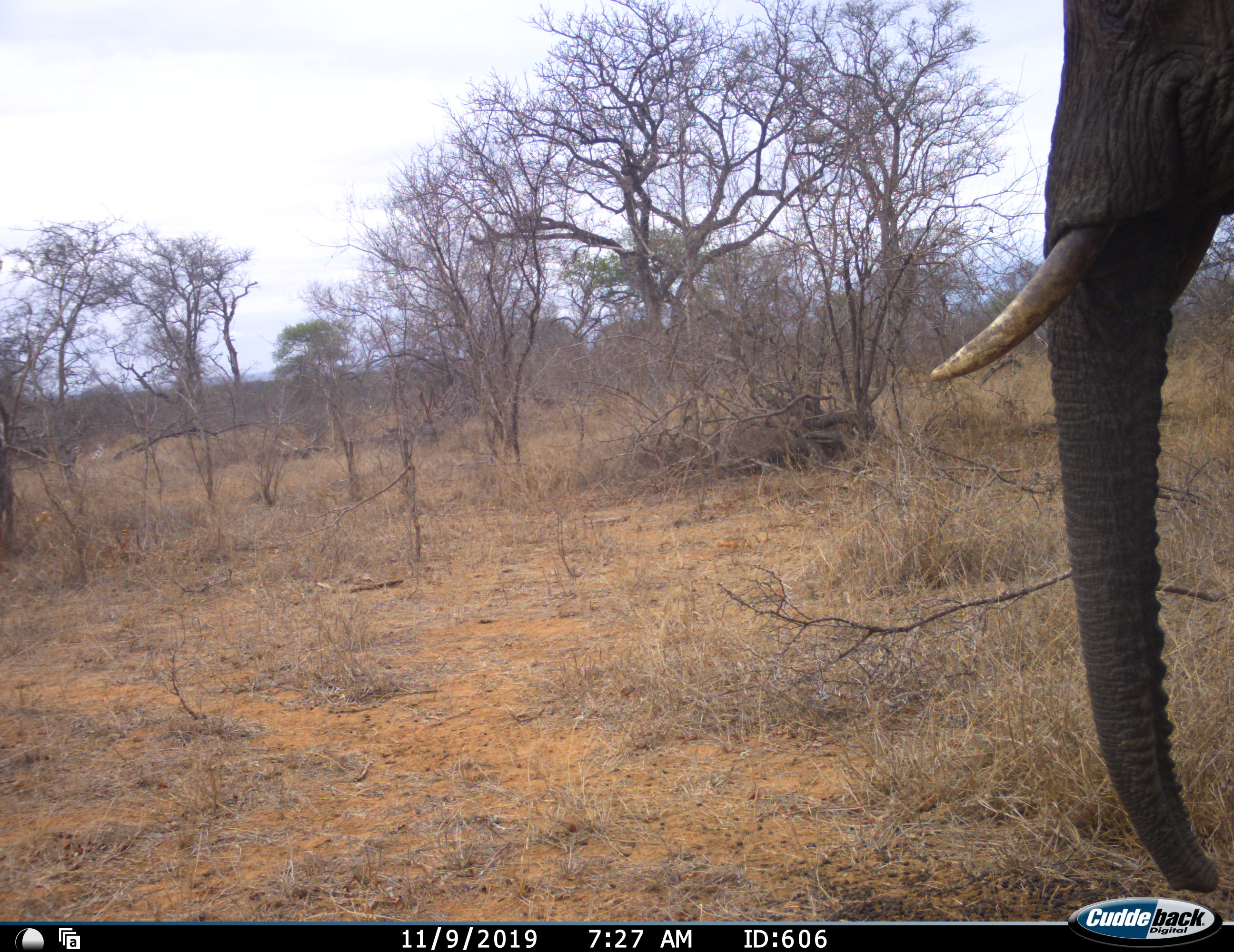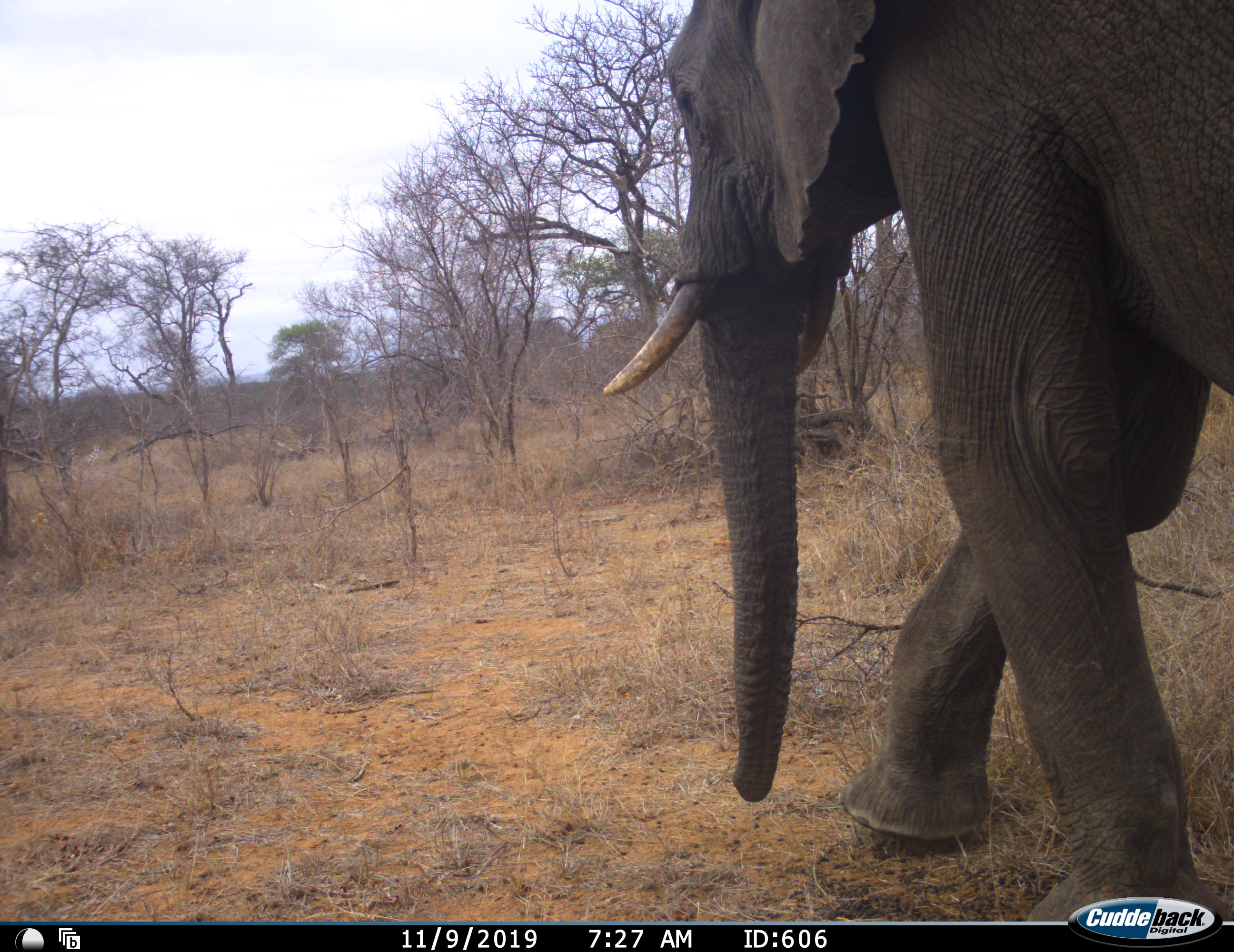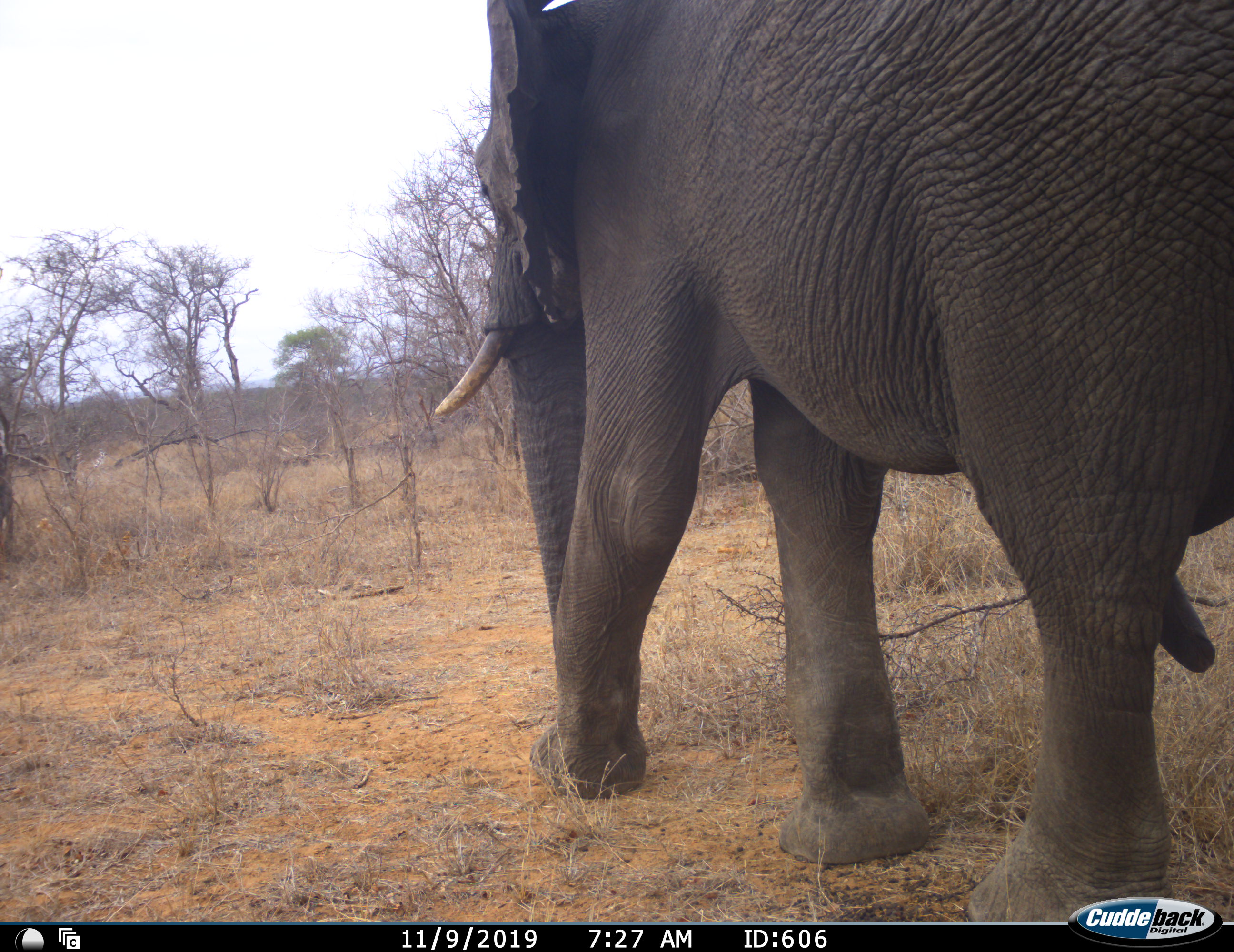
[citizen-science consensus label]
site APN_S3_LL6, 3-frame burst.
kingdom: Animalia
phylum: Chordata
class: Mammalia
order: Proboscidea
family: Elephantidae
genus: Loxodonta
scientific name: Loxodonta africana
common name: african bush elephant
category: elephant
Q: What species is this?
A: Elephant (african bush elephant) (Loxodonta africana).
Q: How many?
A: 1.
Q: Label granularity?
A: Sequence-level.